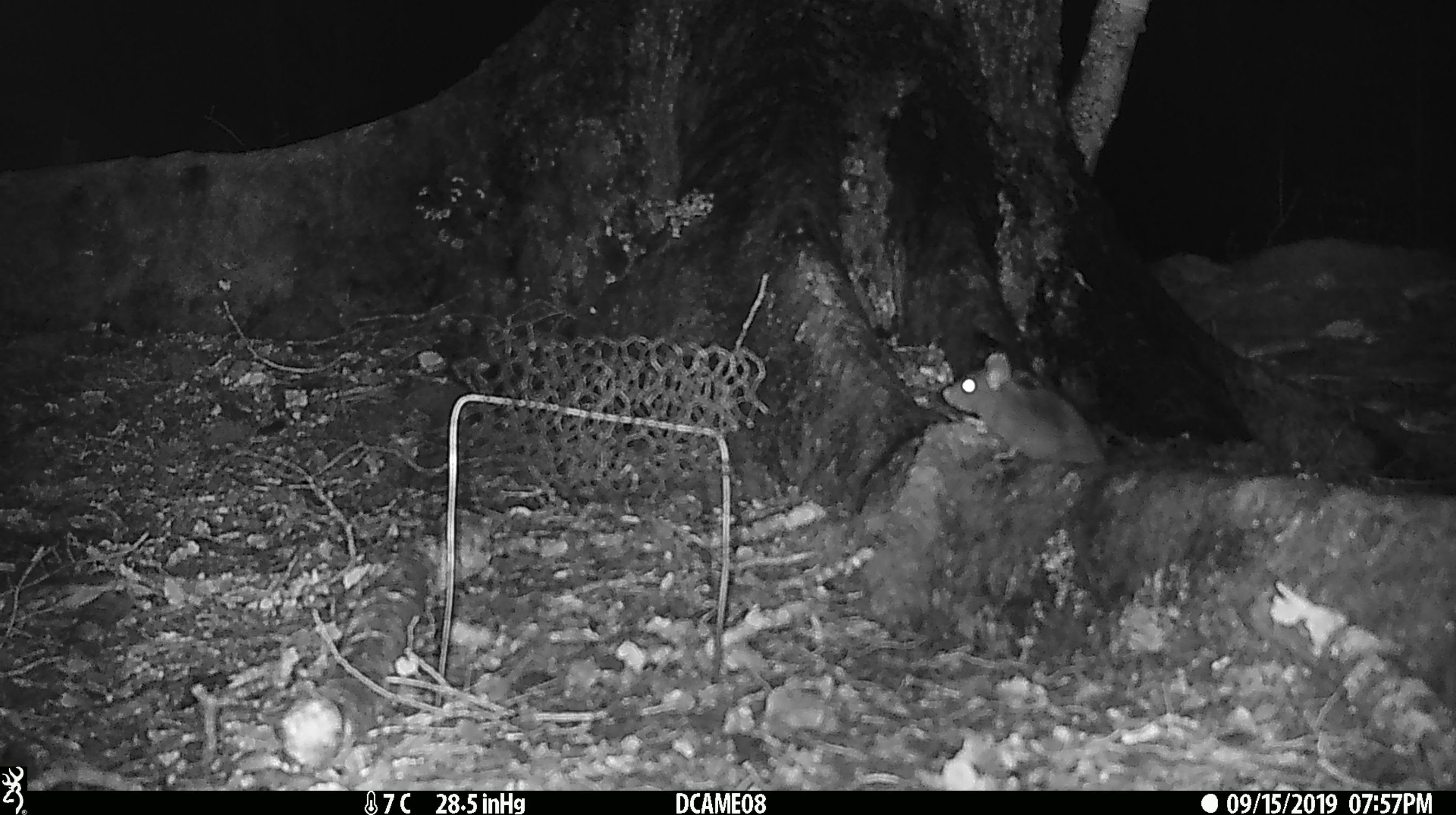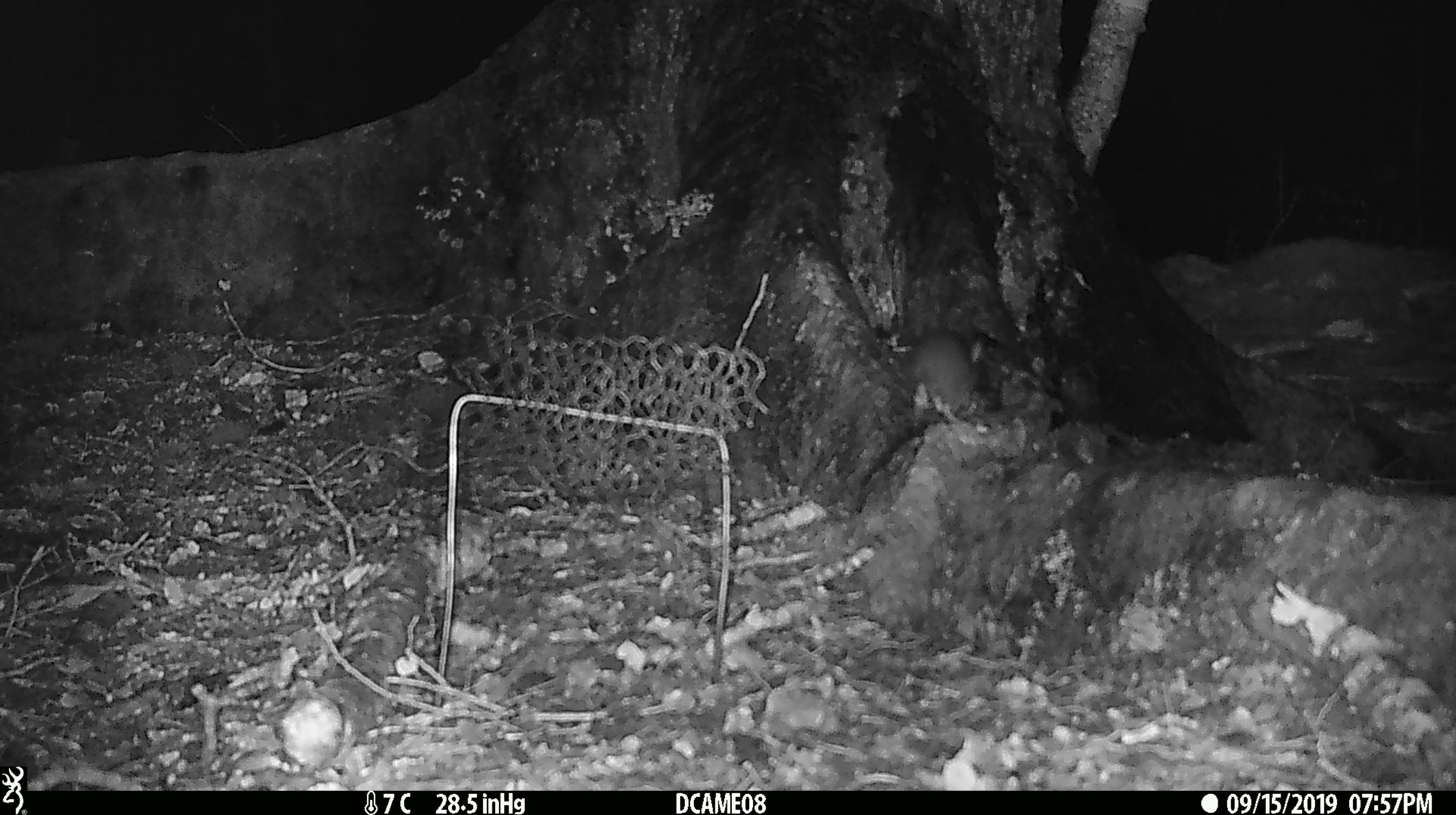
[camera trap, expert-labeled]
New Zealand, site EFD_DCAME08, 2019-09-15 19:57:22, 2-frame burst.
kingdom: Animalia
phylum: Chordata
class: Mammalia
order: Rodentia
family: Muridae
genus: Mus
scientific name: Mus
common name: mouse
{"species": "mouse (Mus)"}